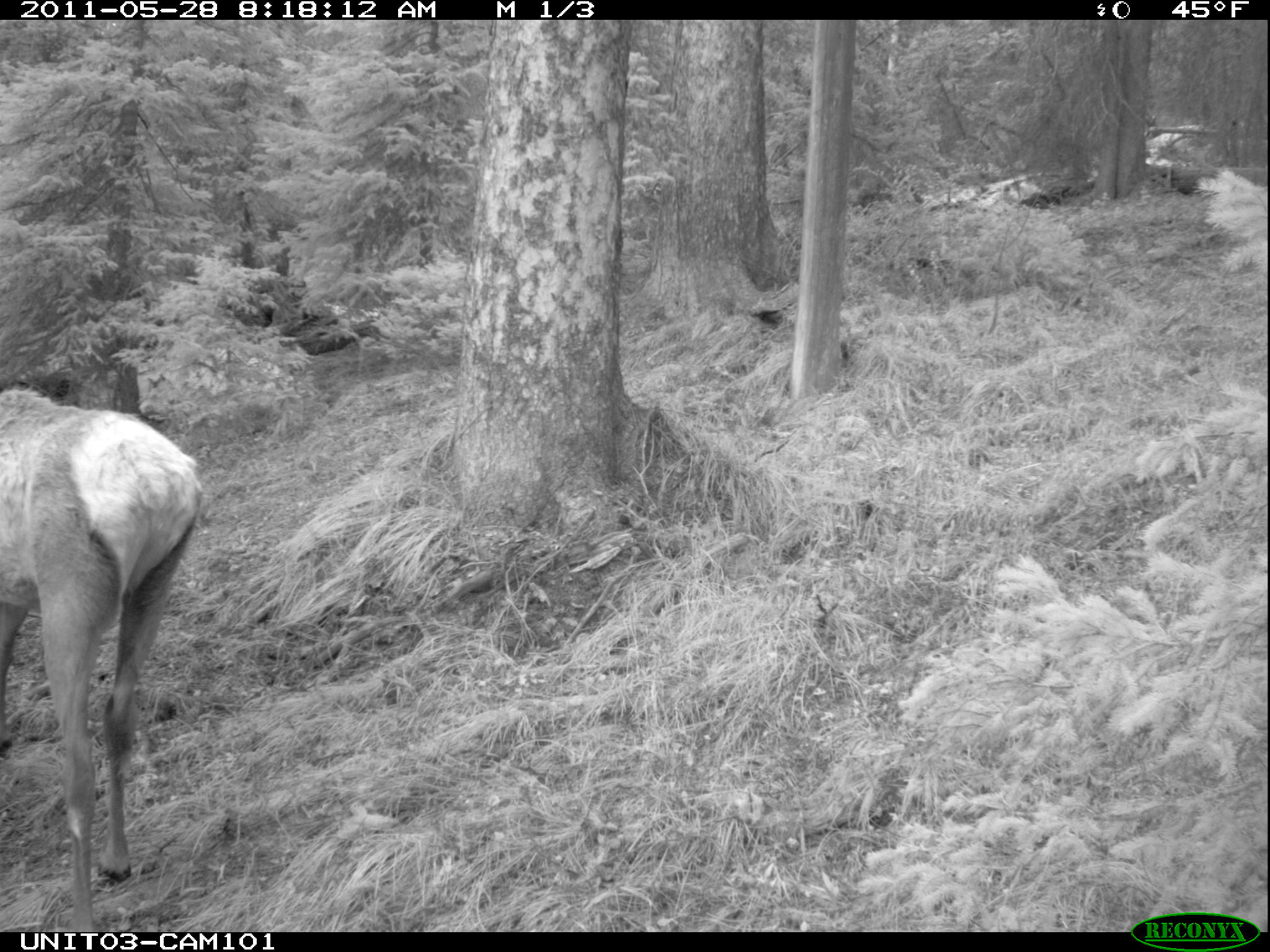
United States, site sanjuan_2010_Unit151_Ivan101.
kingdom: Animalia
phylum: Chordata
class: Mammalia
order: Artiodactyla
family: Cervidae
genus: Cervus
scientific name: Cervus elaphus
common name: red deer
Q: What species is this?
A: Cervus elaphus (red deer).